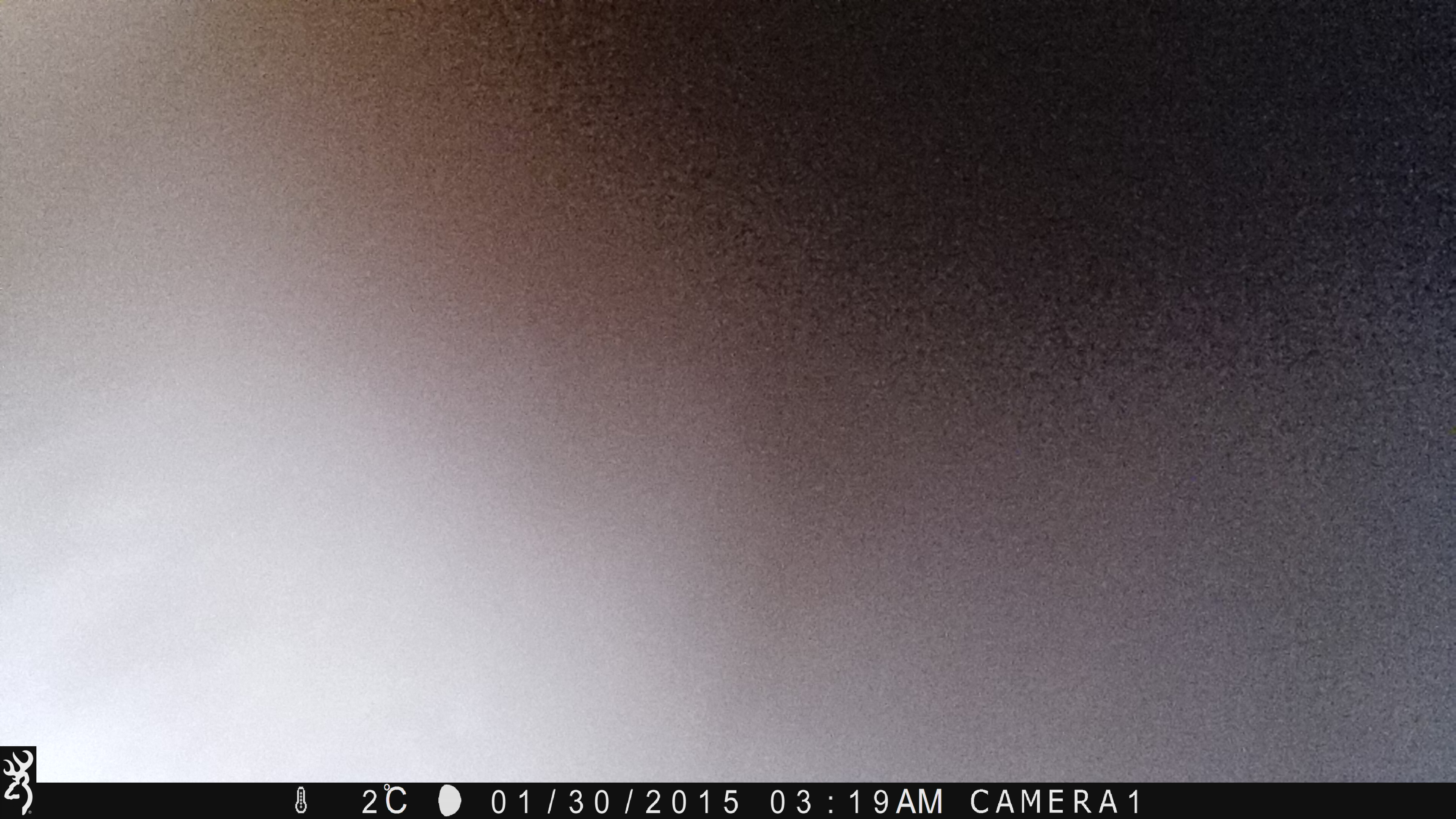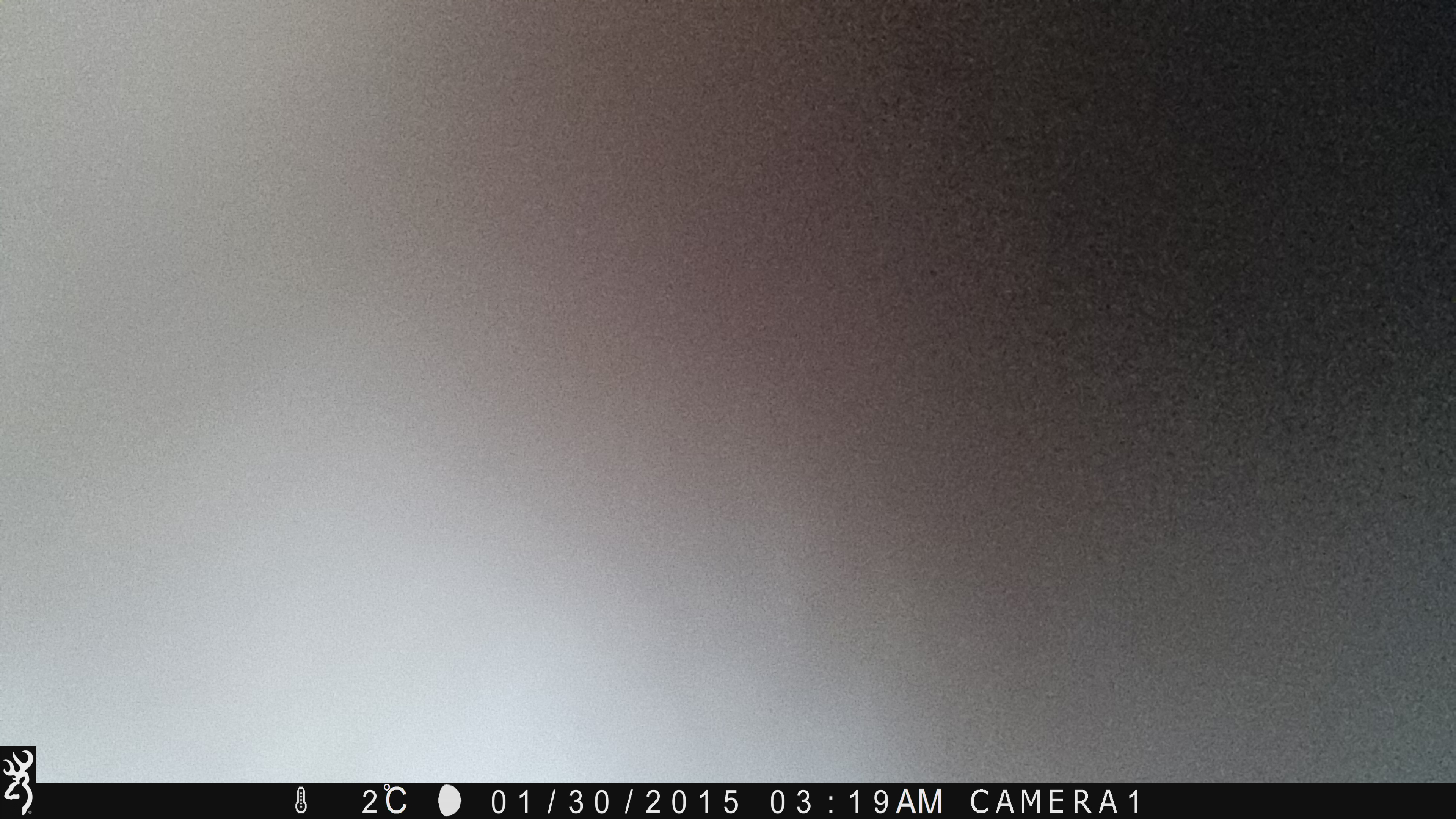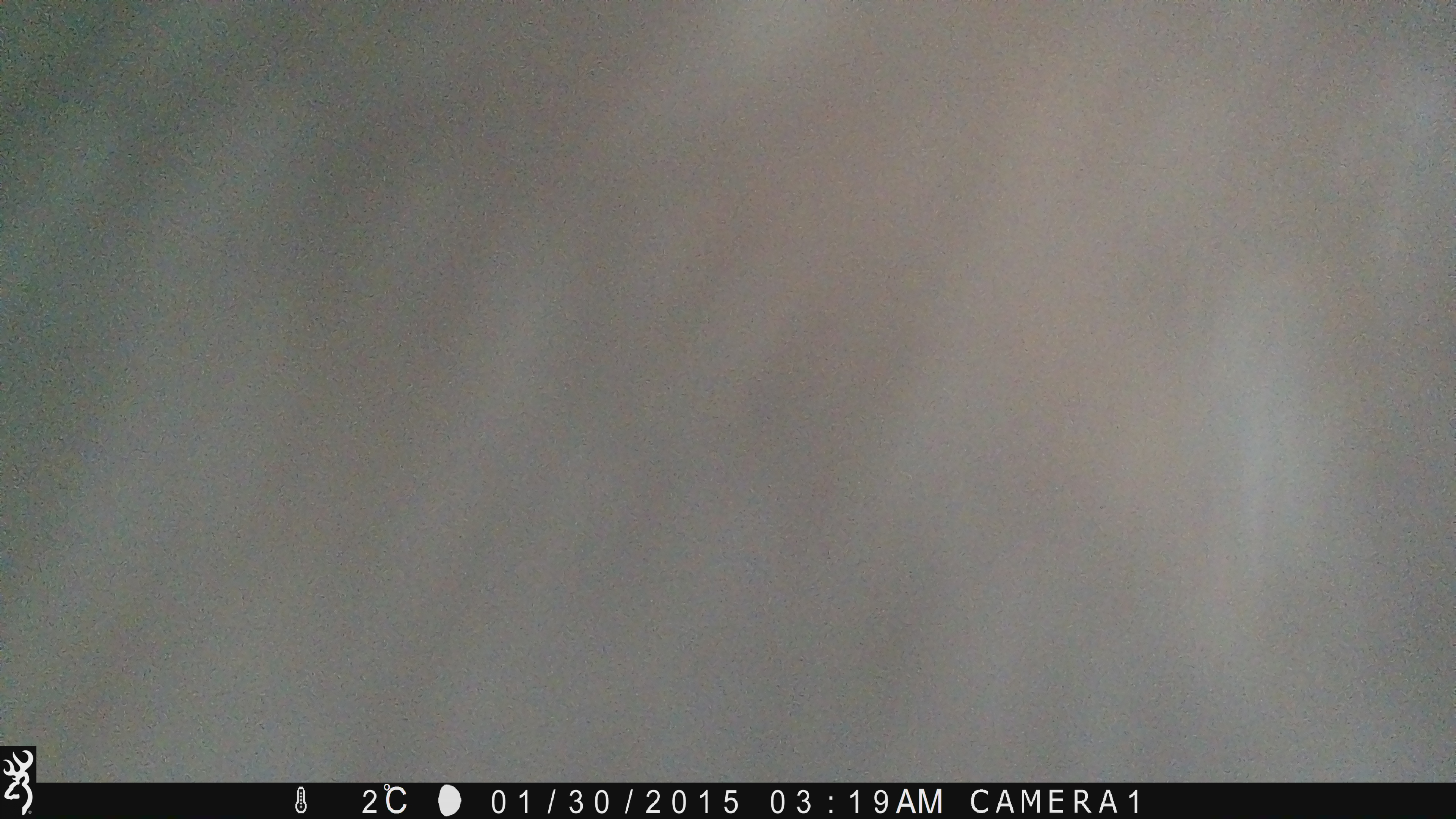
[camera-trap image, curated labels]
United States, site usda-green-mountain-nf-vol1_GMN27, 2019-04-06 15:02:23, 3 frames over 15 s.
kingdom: Animalia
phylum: Chordata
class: Mammalia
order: Carnivora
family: Ursidae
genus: Ursus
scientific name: Ursus americanus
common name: black bear